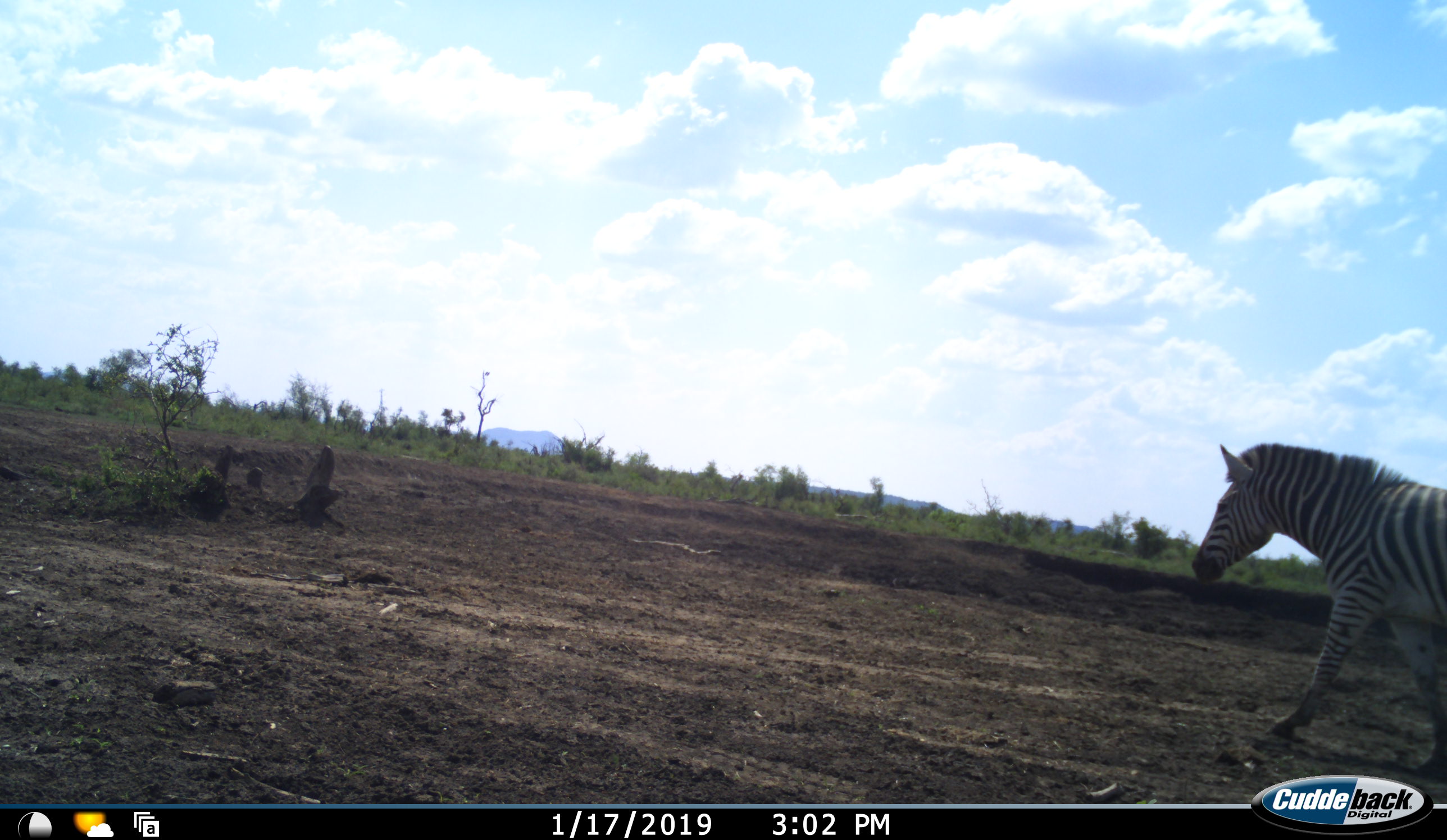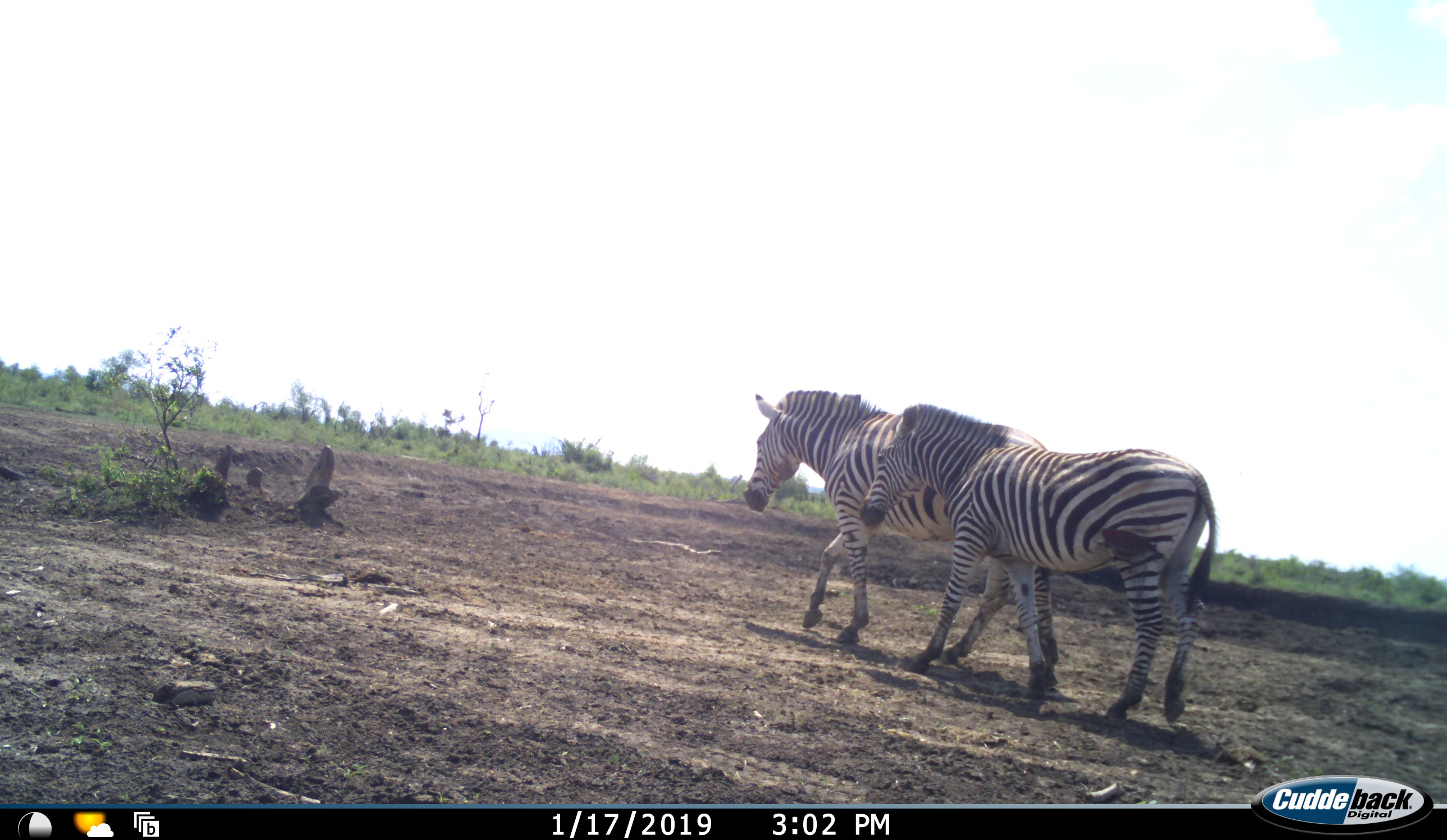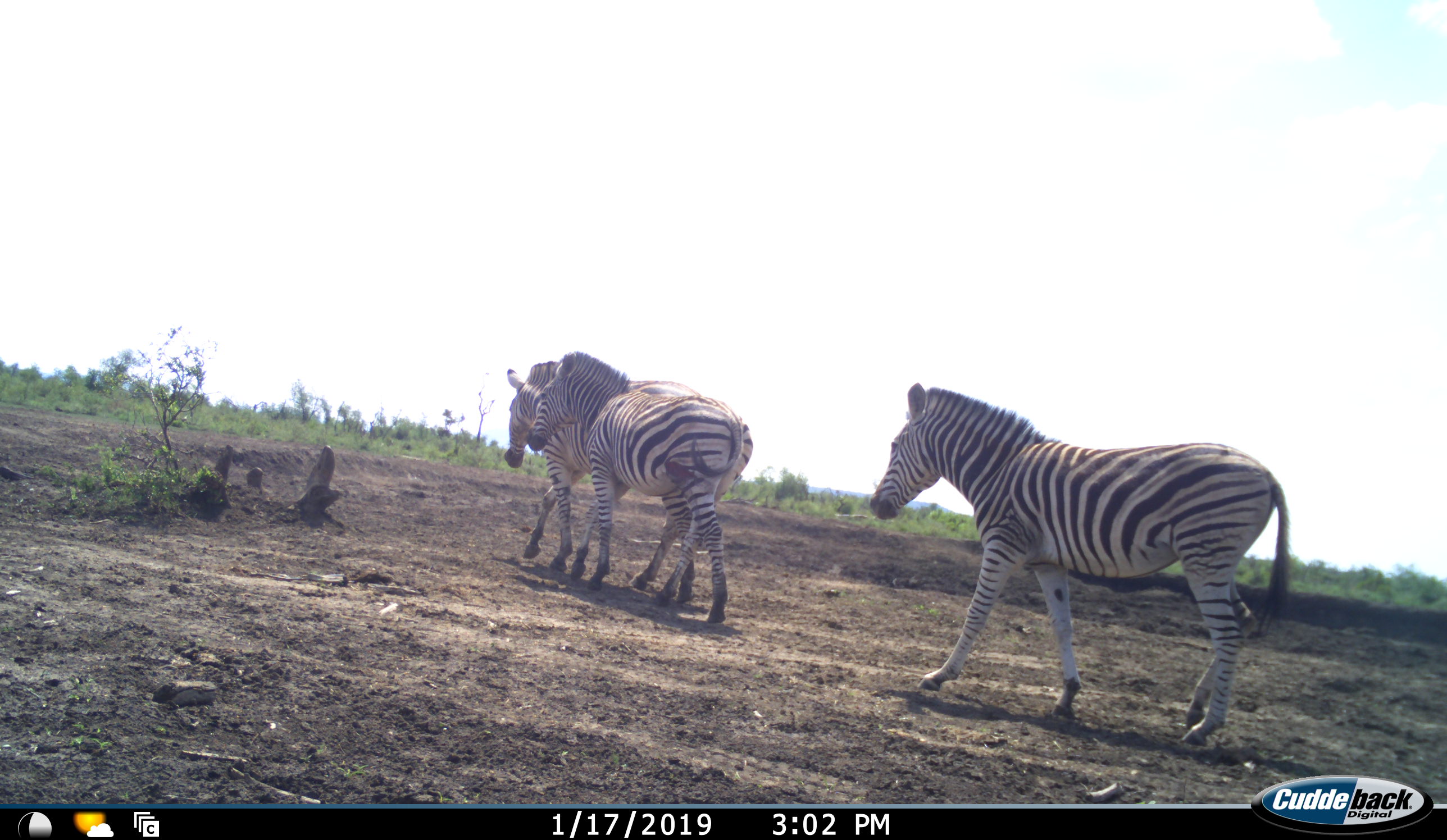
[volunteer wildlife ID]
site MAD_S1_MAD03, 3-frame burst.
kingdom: Animalia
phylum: Chordata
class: Mammalia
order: Perissodactyla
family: Equidae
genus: Equus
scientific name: Equus quagga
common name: plains zebra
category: zebraplains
Zebraplains (plains zebra) (Equus quagga), count 3. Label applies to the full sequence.